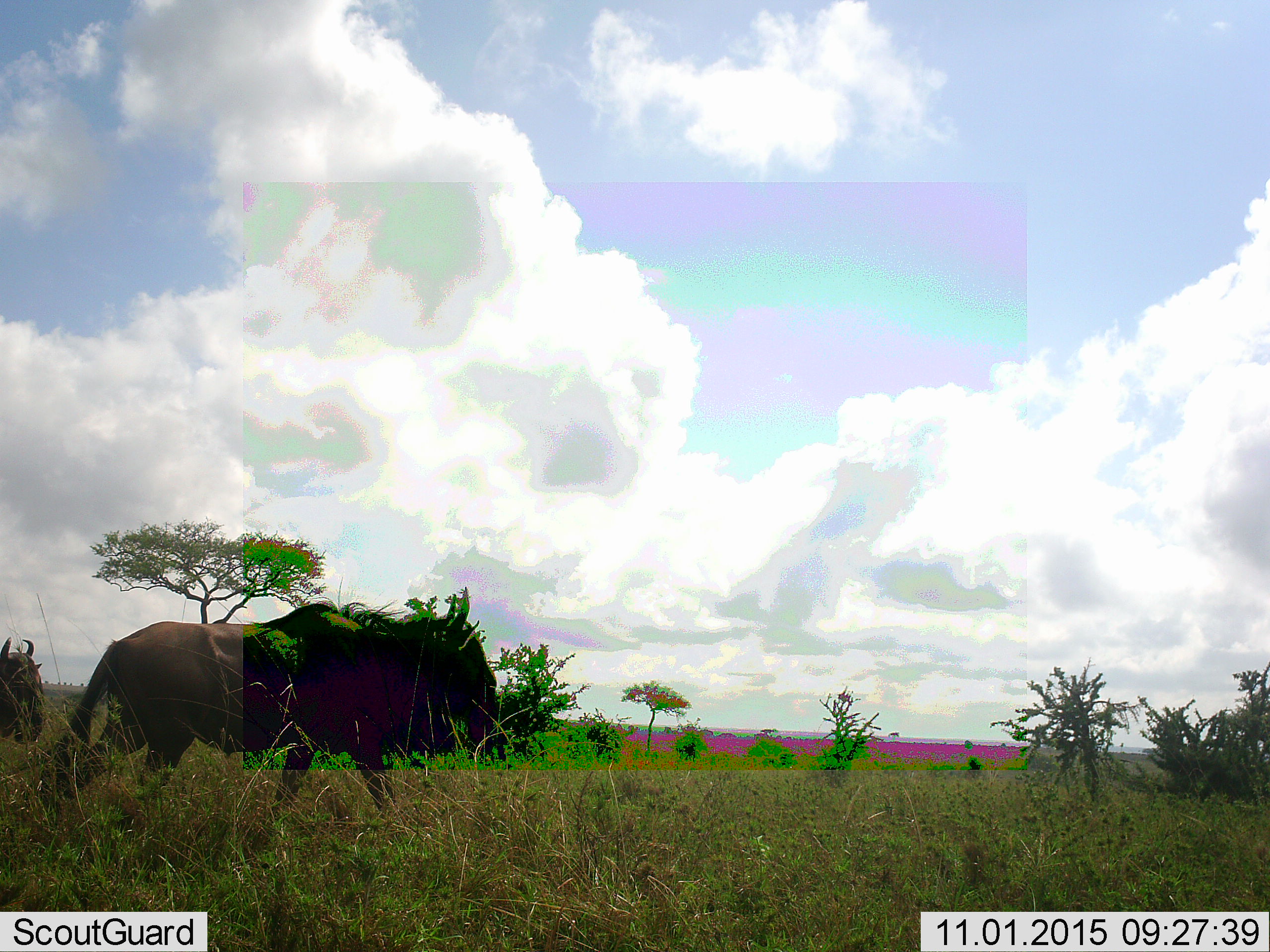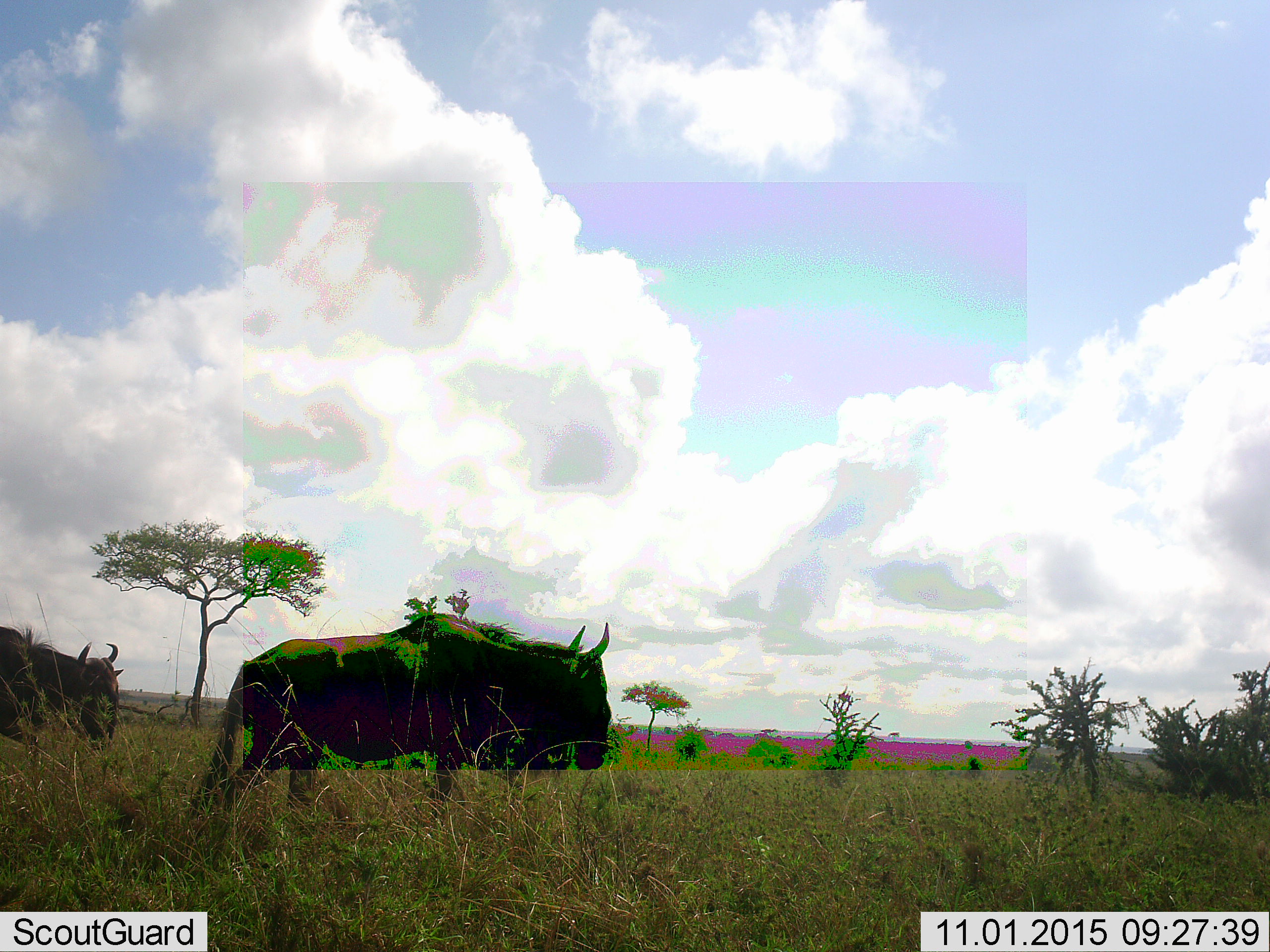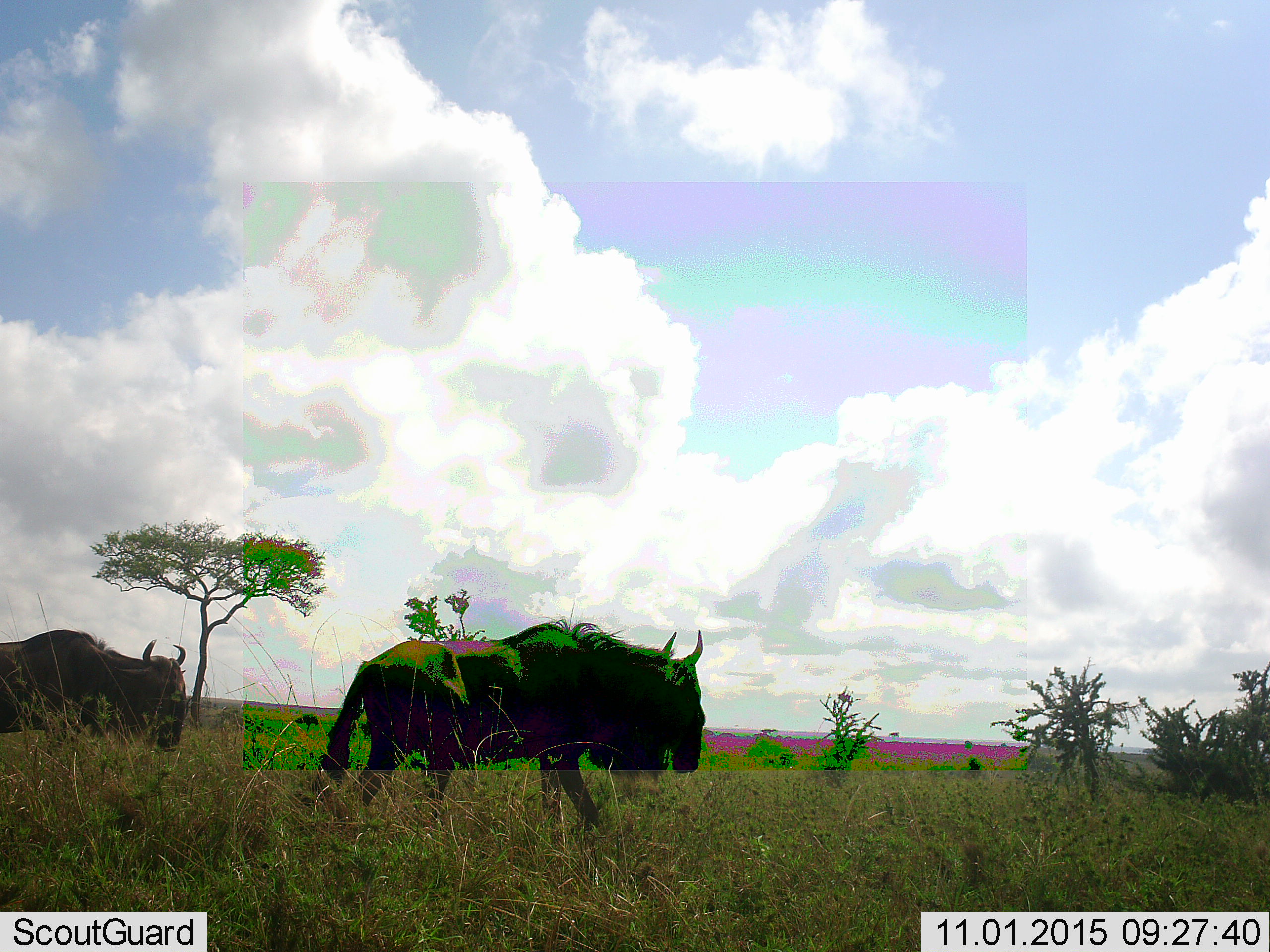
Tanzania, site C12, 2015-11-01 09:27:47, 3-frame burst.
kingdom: Animalia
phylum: Chordata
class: Mammalia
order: Artiodactyla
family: Bovidae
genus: Connochaetes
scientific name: Connochaetes taurinus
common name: blue wildebeest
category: wildebeest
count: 2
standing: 0%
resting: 0%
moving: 100%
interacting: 0%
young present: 0%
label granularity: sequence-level